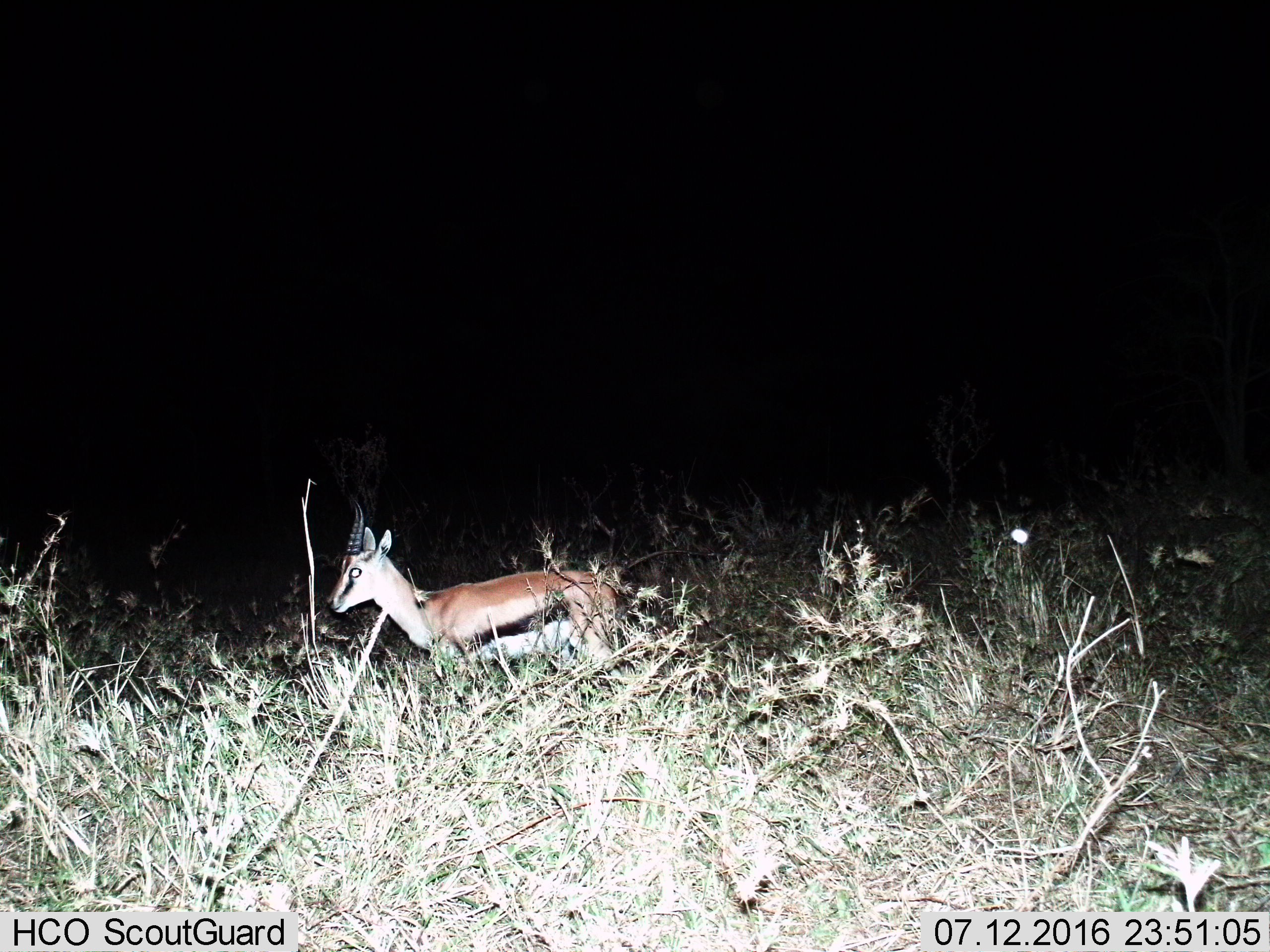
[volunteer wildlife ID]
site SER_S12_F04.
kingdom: Animalia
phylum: Chordata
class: Mammalia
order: Artiodactyla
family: Bovidae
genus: Eudorcas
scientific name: Eudorcas thomsonii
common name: thomson's gazelle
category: gazellethomsons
Gazellethomsons (thomson's gazelle) (Eudorcas thomsonii), count 1. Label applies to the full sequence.